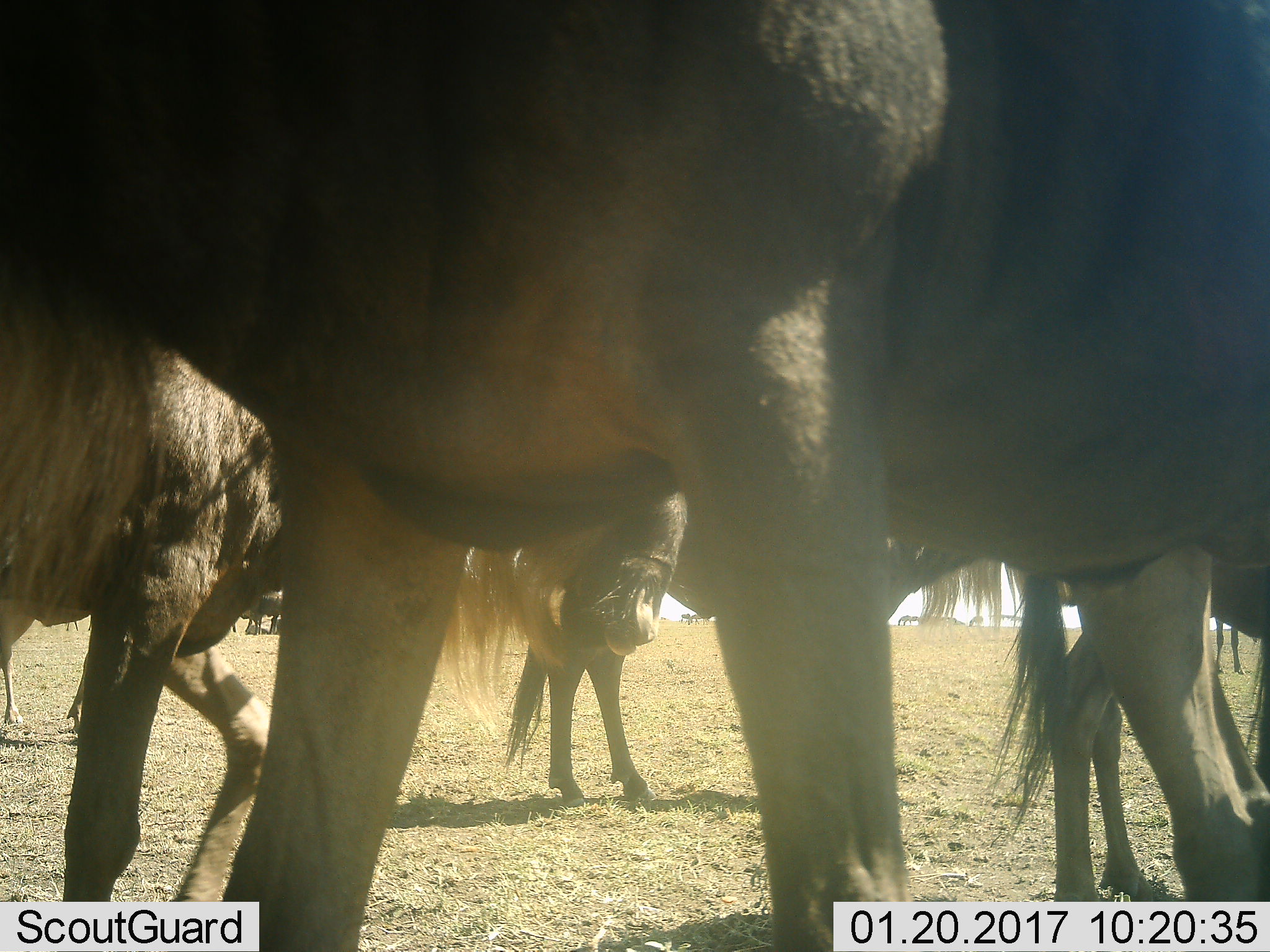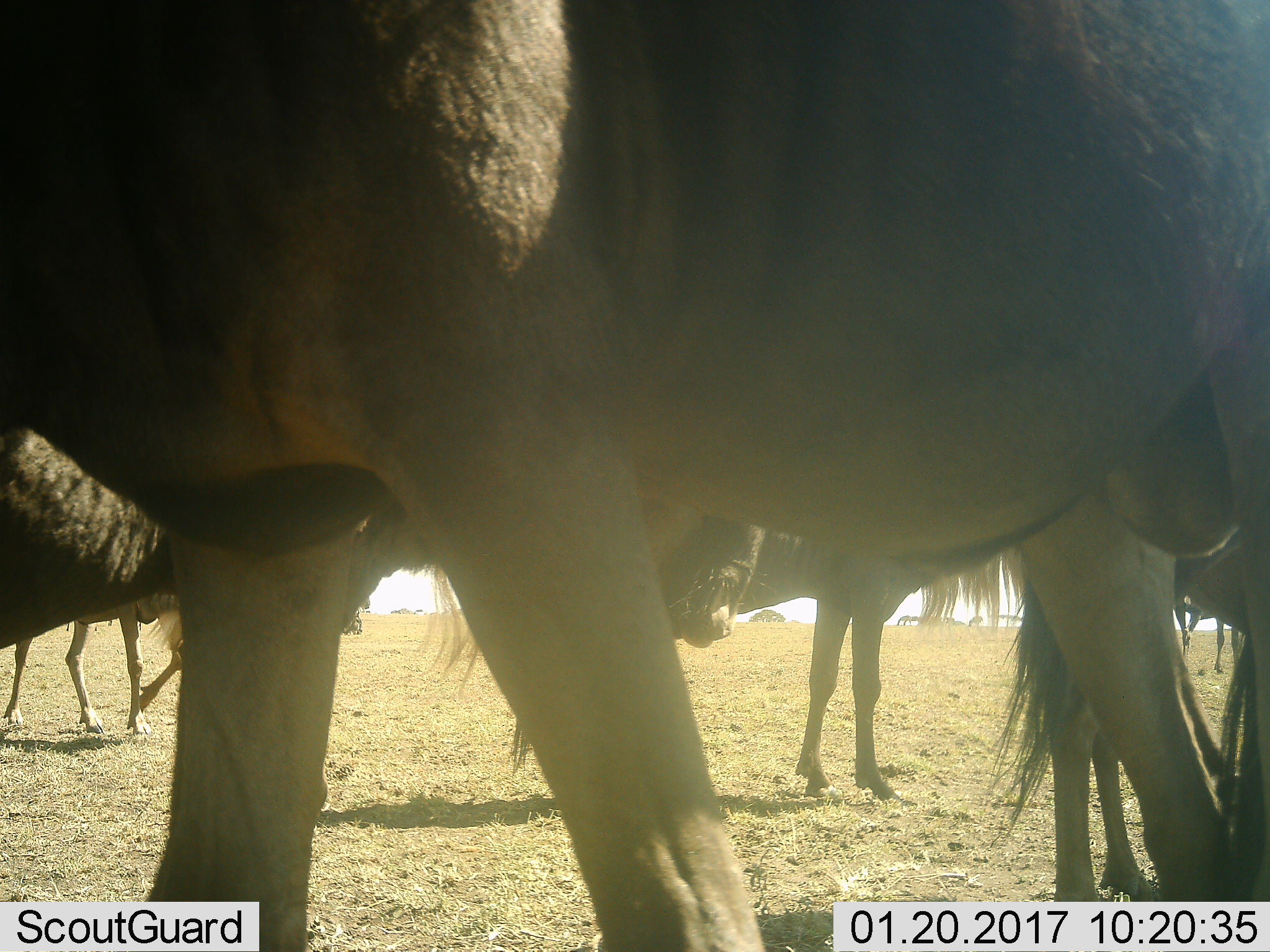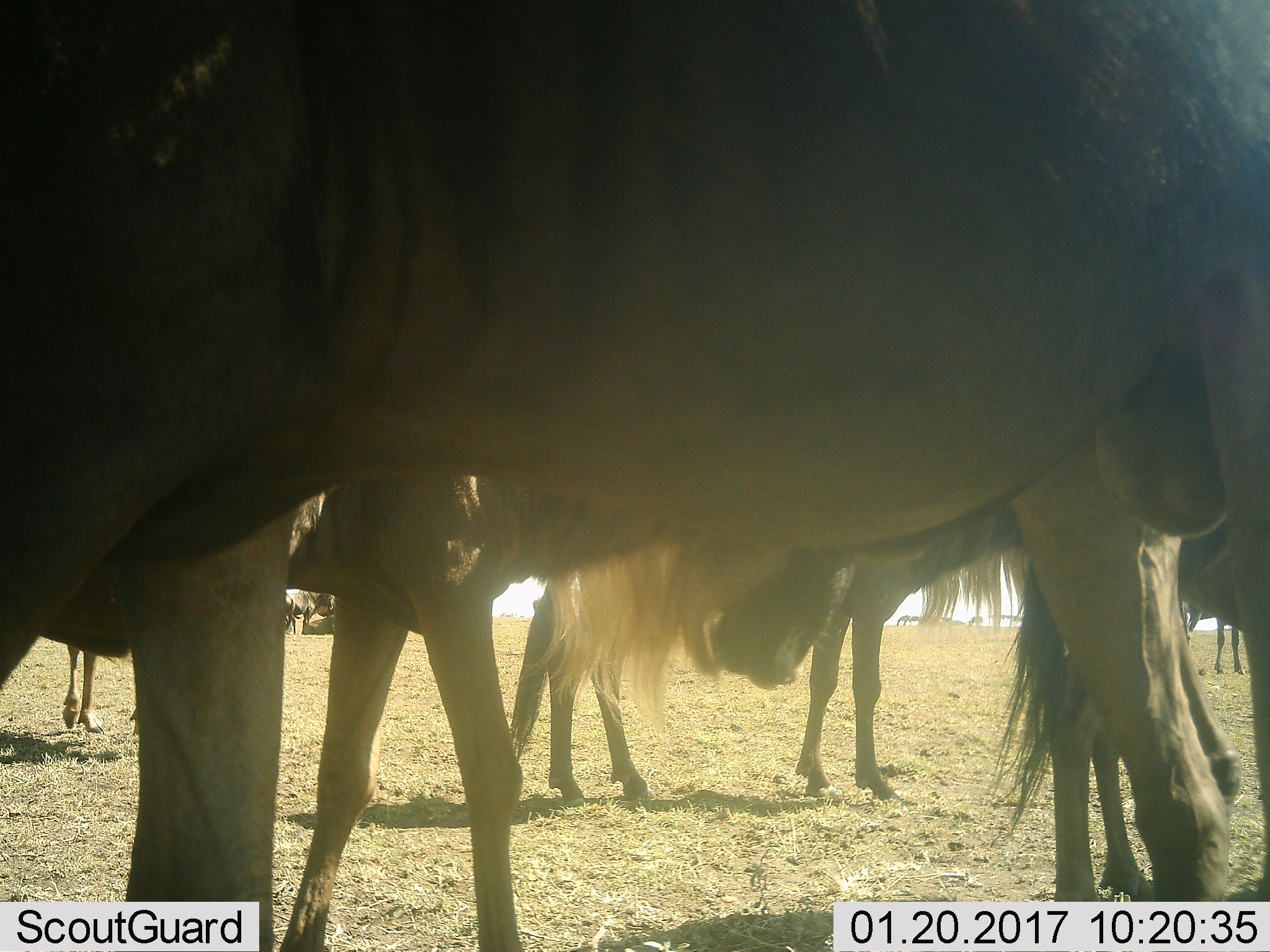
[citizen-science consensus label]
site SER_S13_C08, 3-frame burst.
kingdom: Animalia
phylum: Chordata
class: Mammalia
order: Artiodactyla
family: Bovidae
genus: Connochaetes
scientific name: Connochaetes taurinus taurinus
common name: blue wildebeest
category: wildebeestblue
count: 7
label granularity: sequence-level